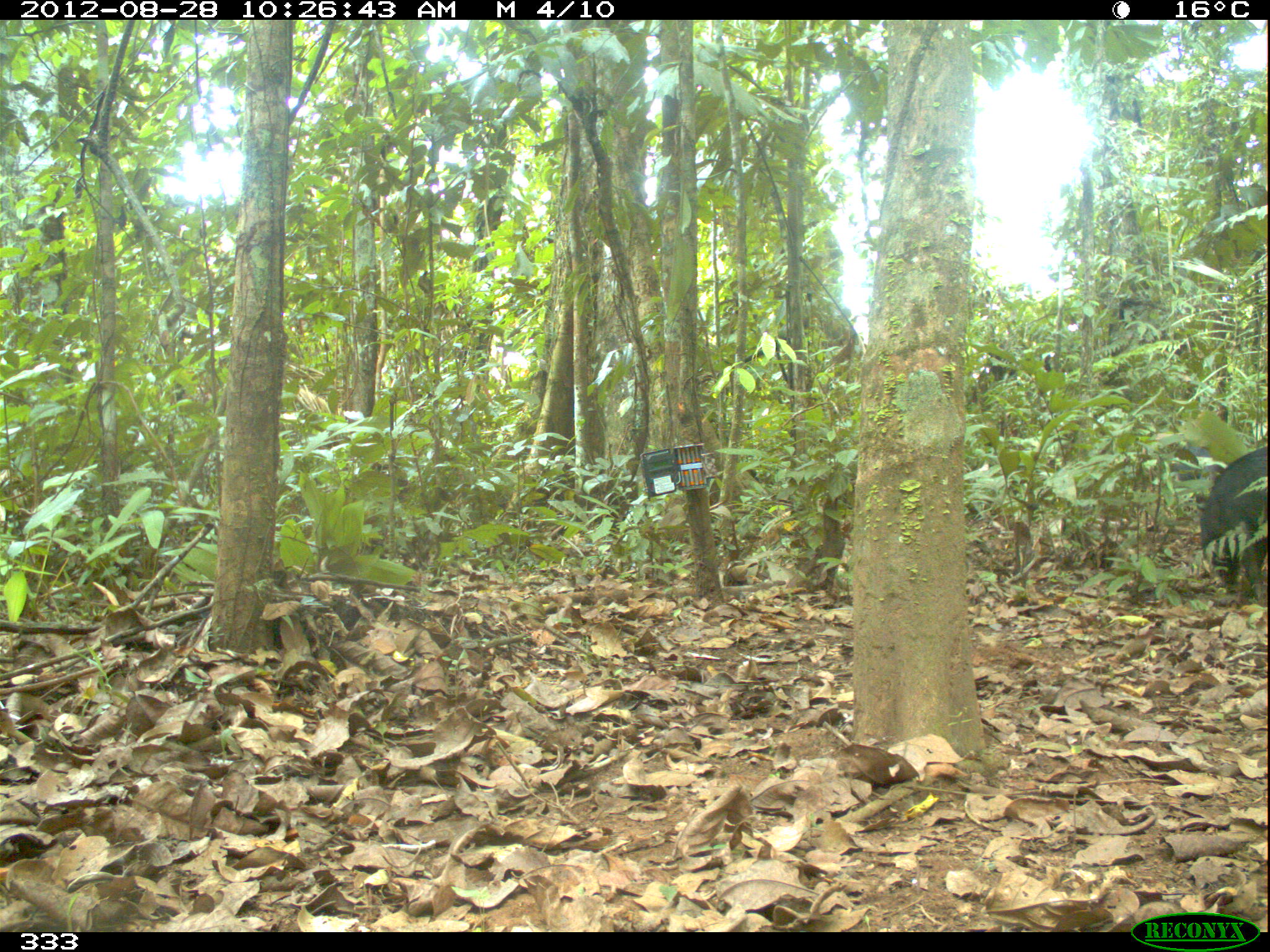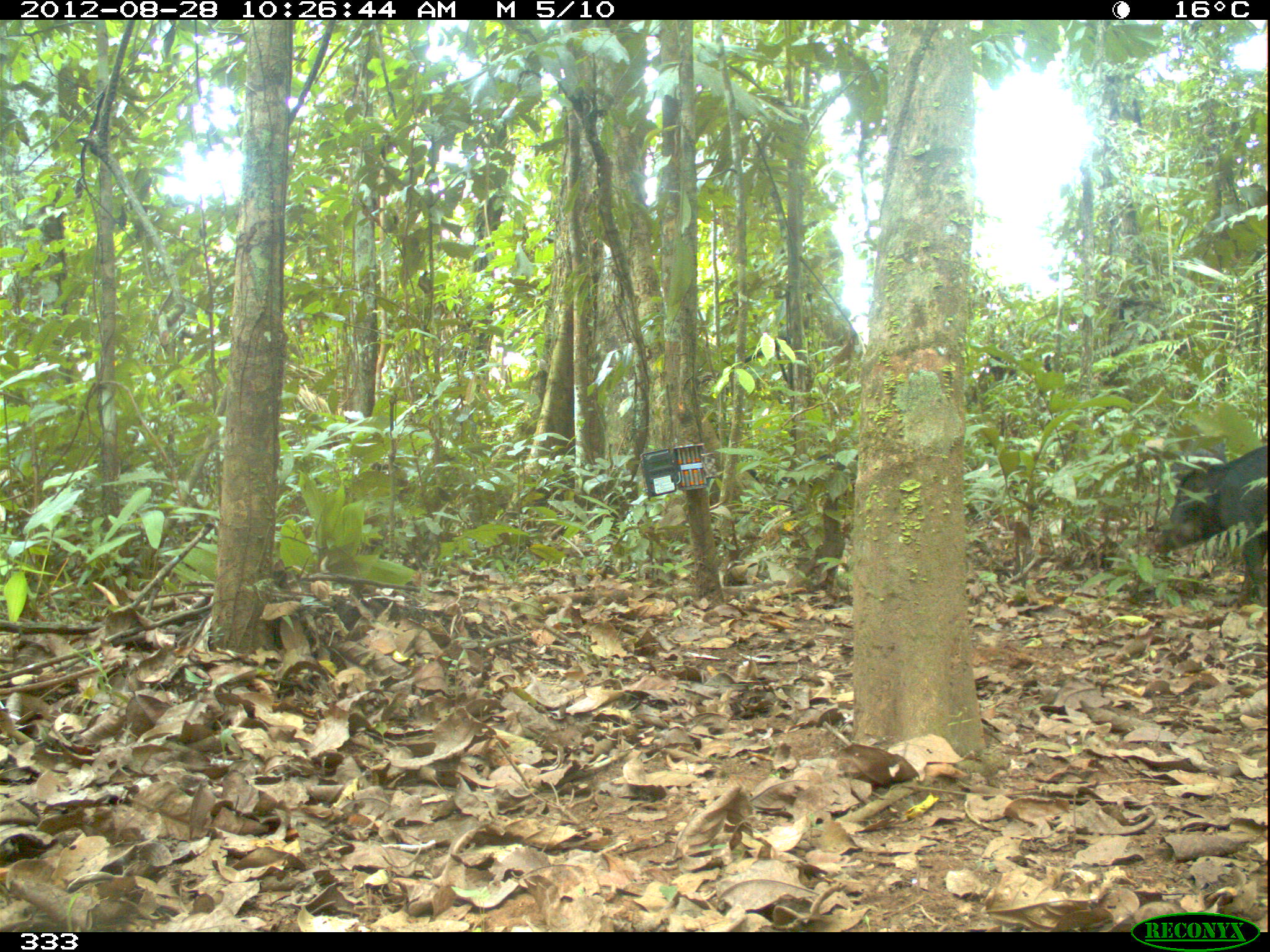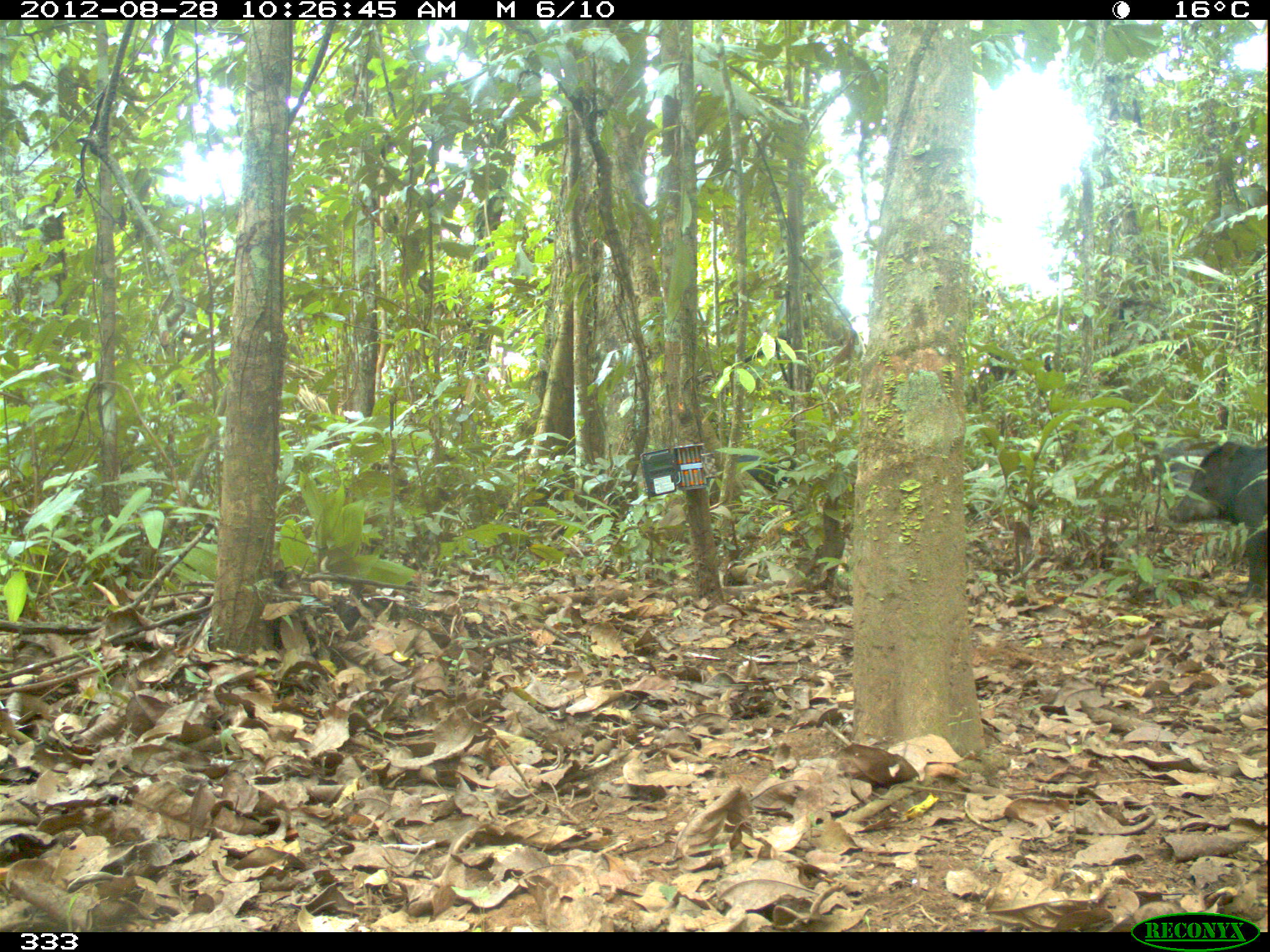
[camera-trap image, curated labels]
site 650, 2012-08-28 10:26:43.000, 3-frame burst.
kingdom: Animalia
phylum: Chordata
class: Mammalia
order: Artiodactyla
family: Tayassuidae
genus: Tayassu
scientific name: Tayassu pecari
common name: white-lipped peccary